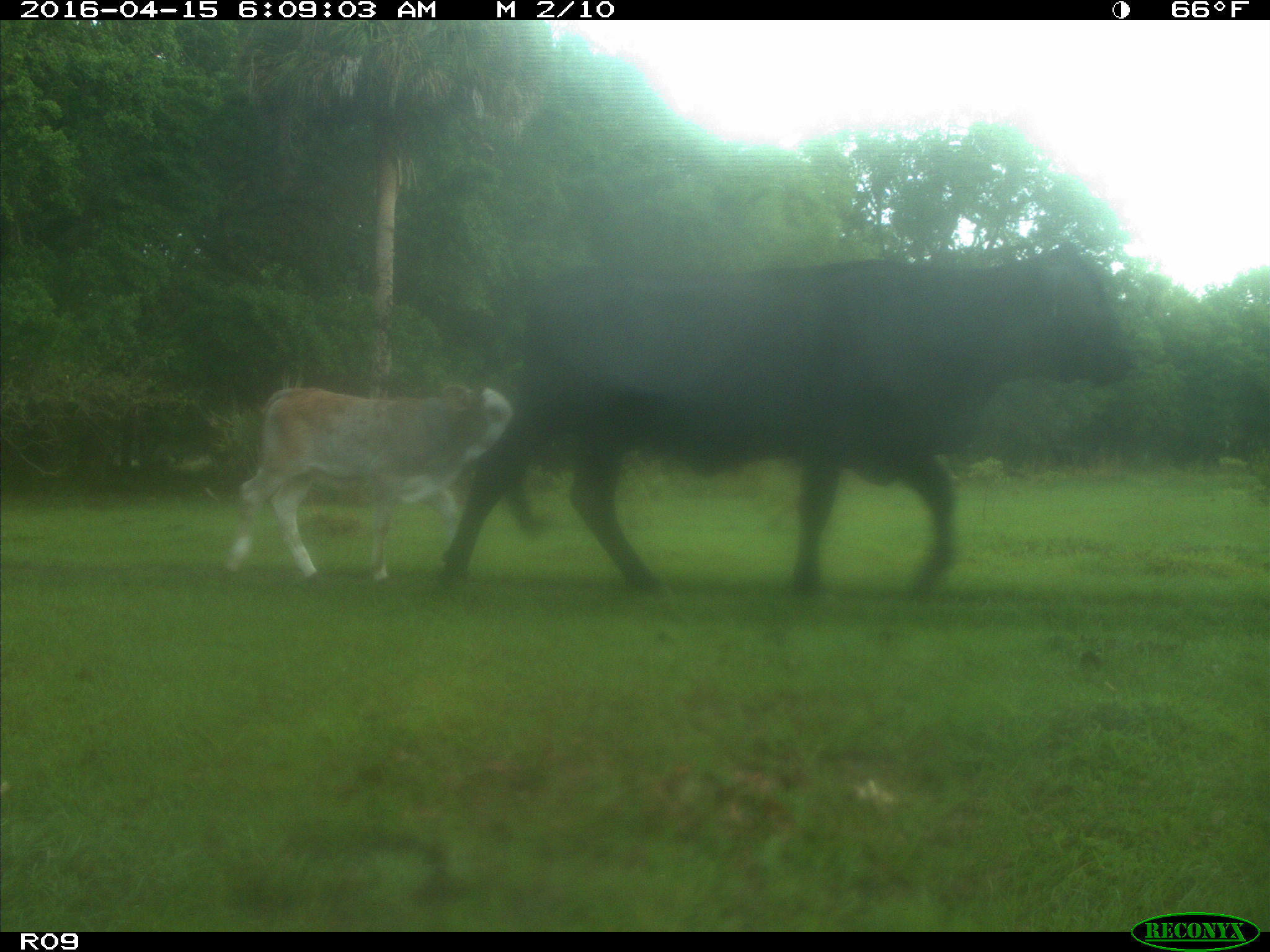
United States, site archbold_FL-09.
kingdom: Animalia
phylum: Chordata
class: Mammalia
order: Artiodactyla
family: Bovidae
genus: Bos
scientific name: Bos taurus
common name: domestic cow